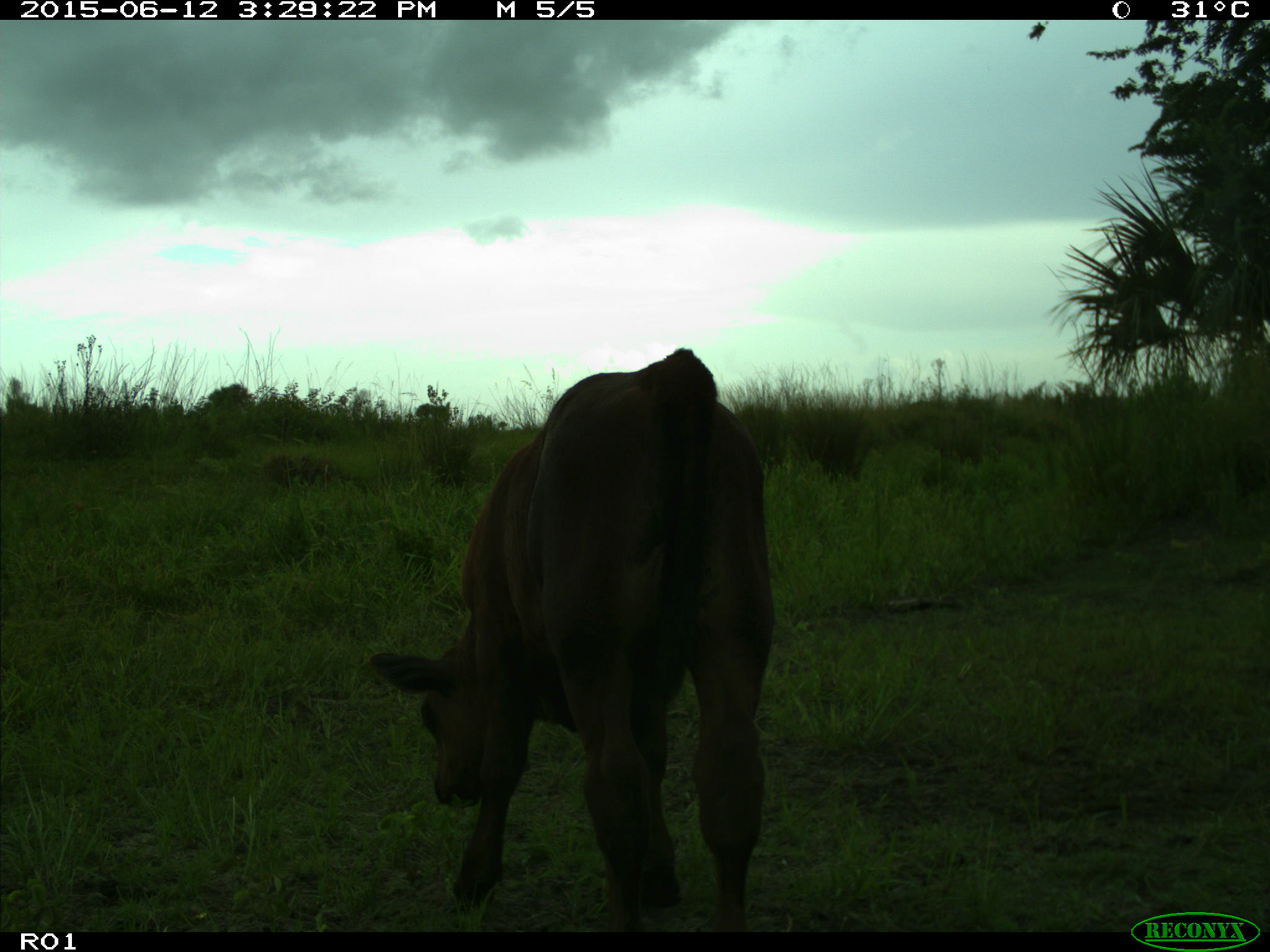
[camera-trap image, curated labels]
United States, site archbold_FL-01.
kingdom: Animalia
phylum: Chordata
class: Mammalia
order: Artiodactyla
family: Bovidae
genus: Bos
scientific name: Bos taurus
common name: domestic cow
Bos taurus (domestic cow).